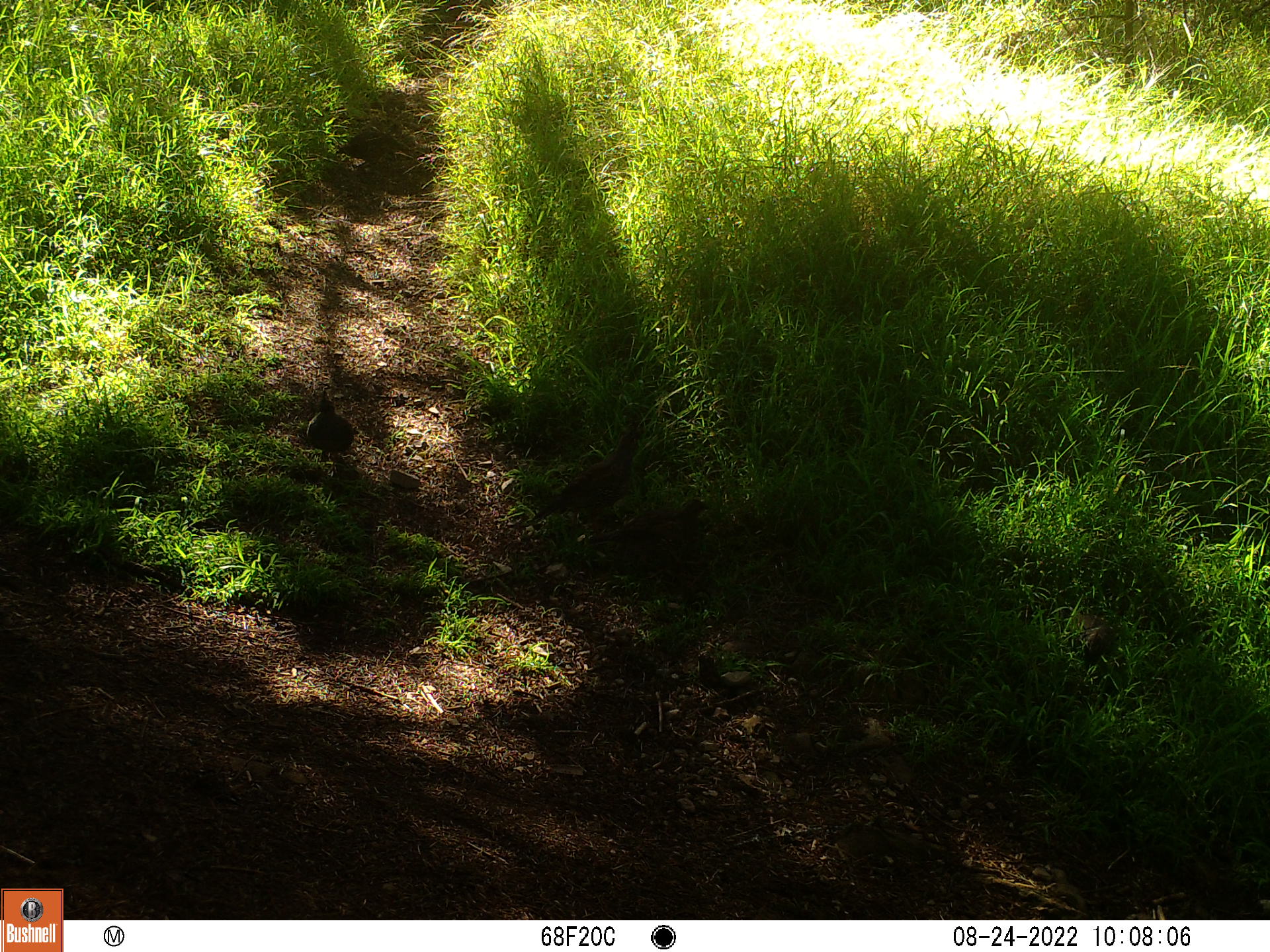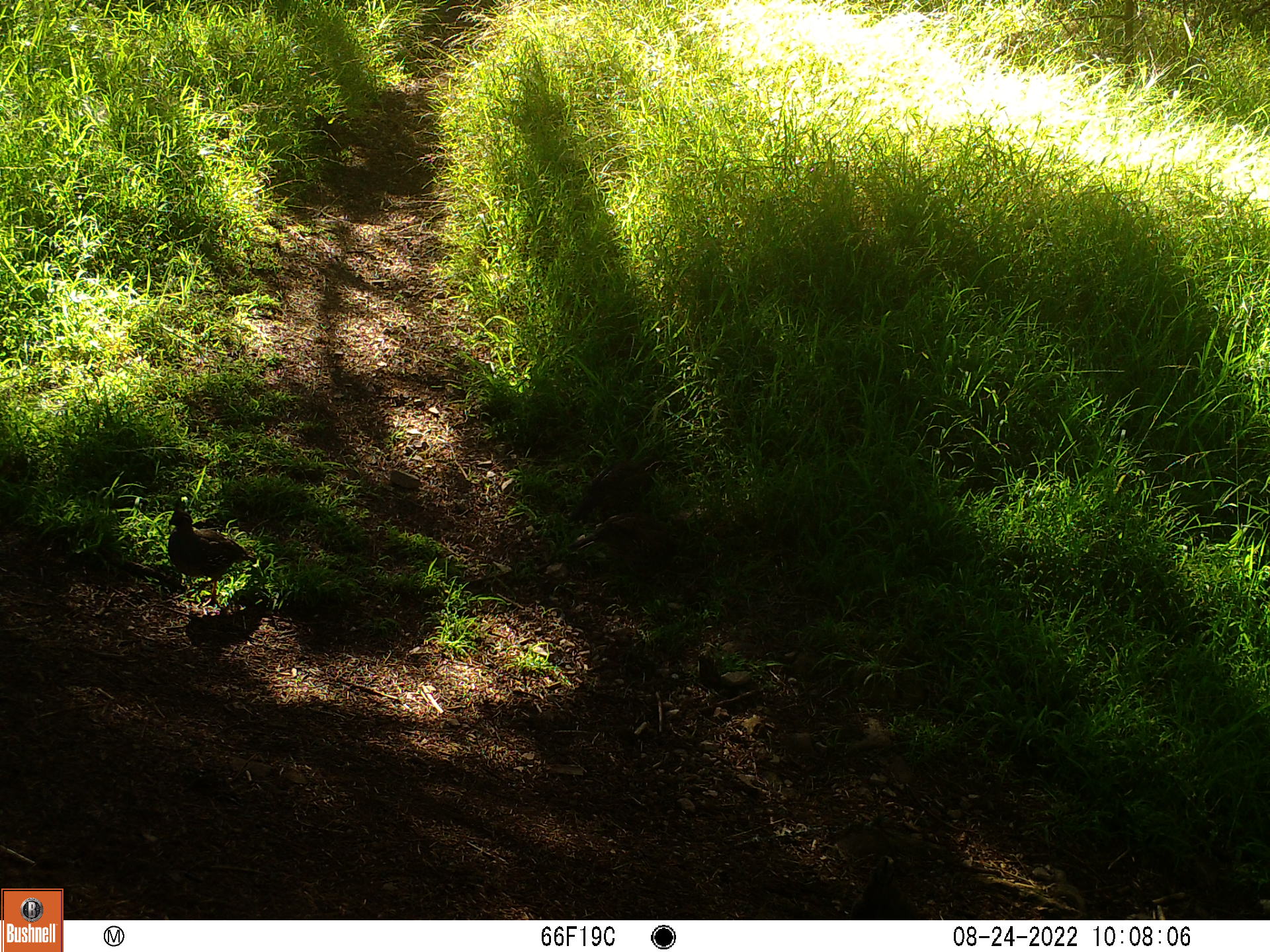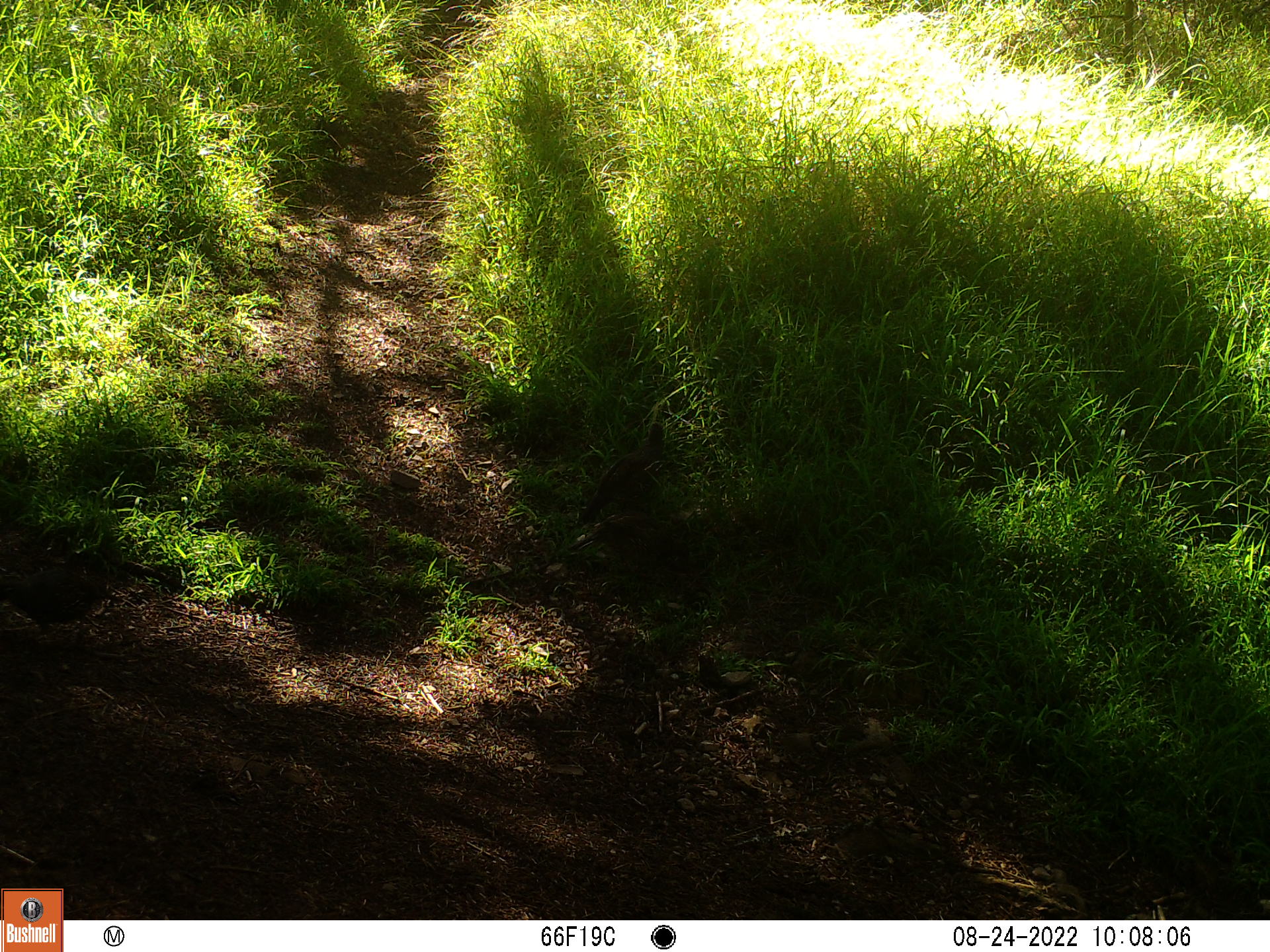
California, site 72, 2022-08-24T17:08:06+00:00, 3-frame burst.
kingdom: Animalia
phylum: Chordata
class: Aves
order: Galliformes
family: Odontophoridae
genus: Callipepla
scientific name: Callipepla californica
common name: california quail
California quail (Callipepla californica).